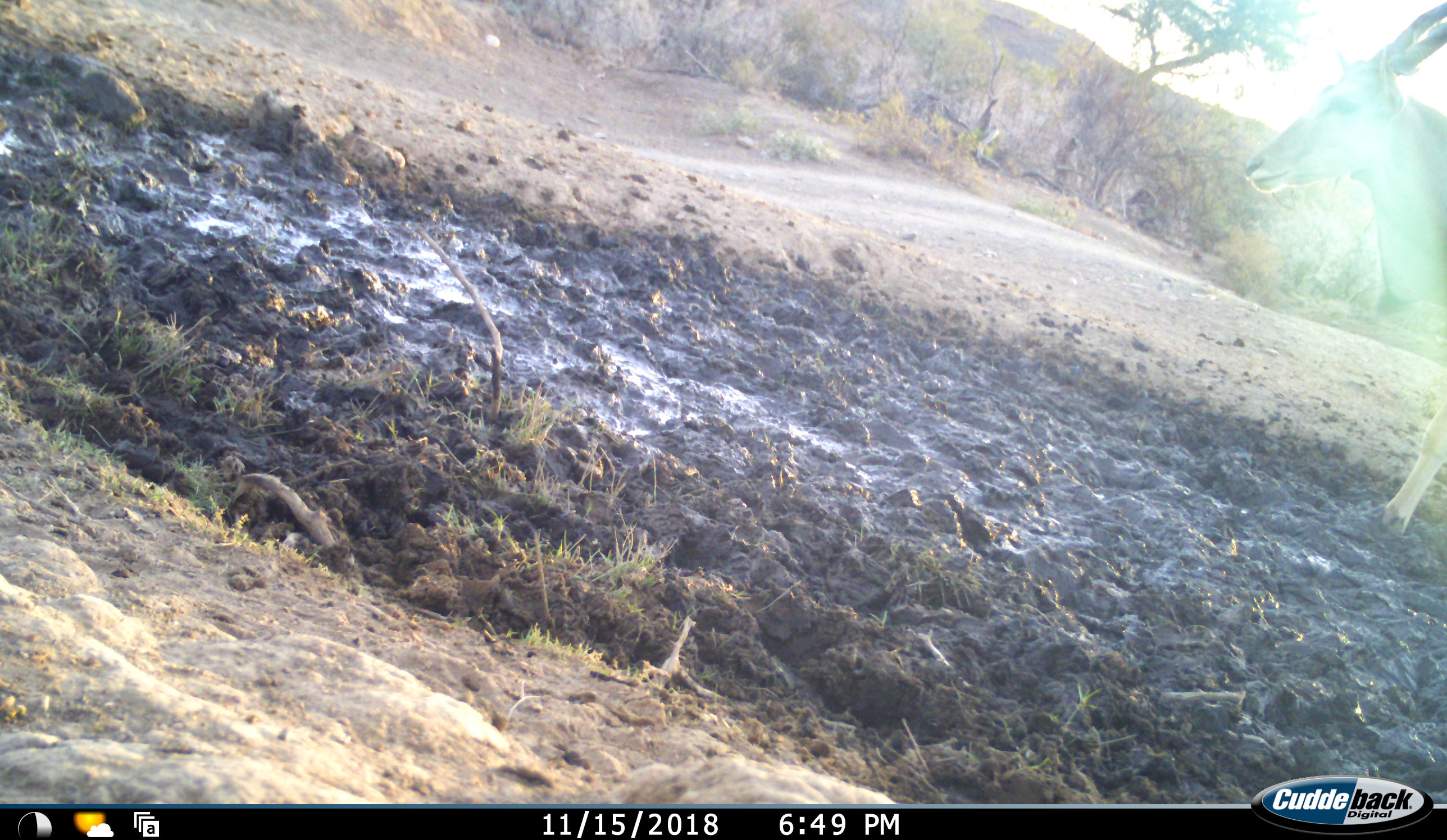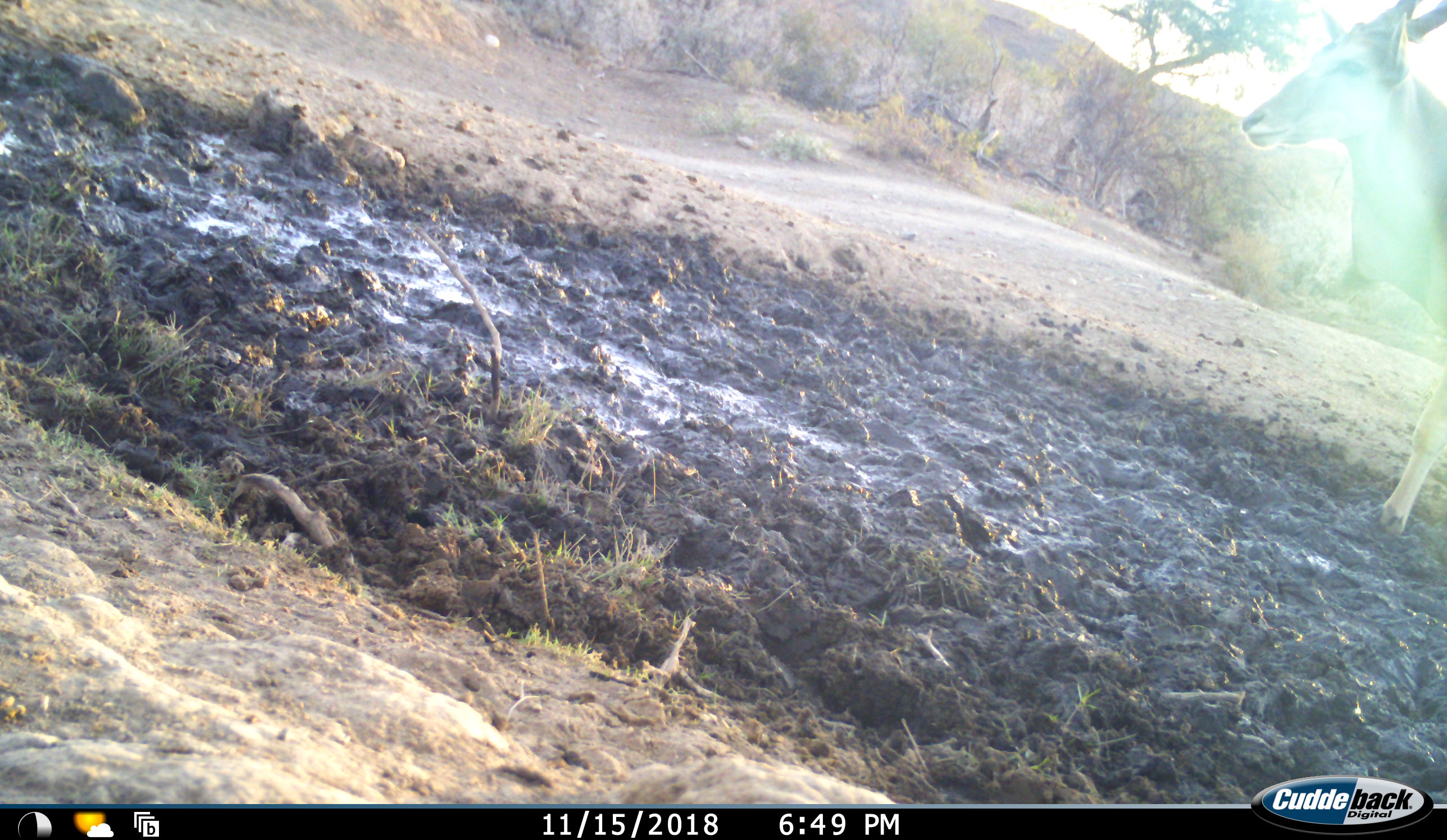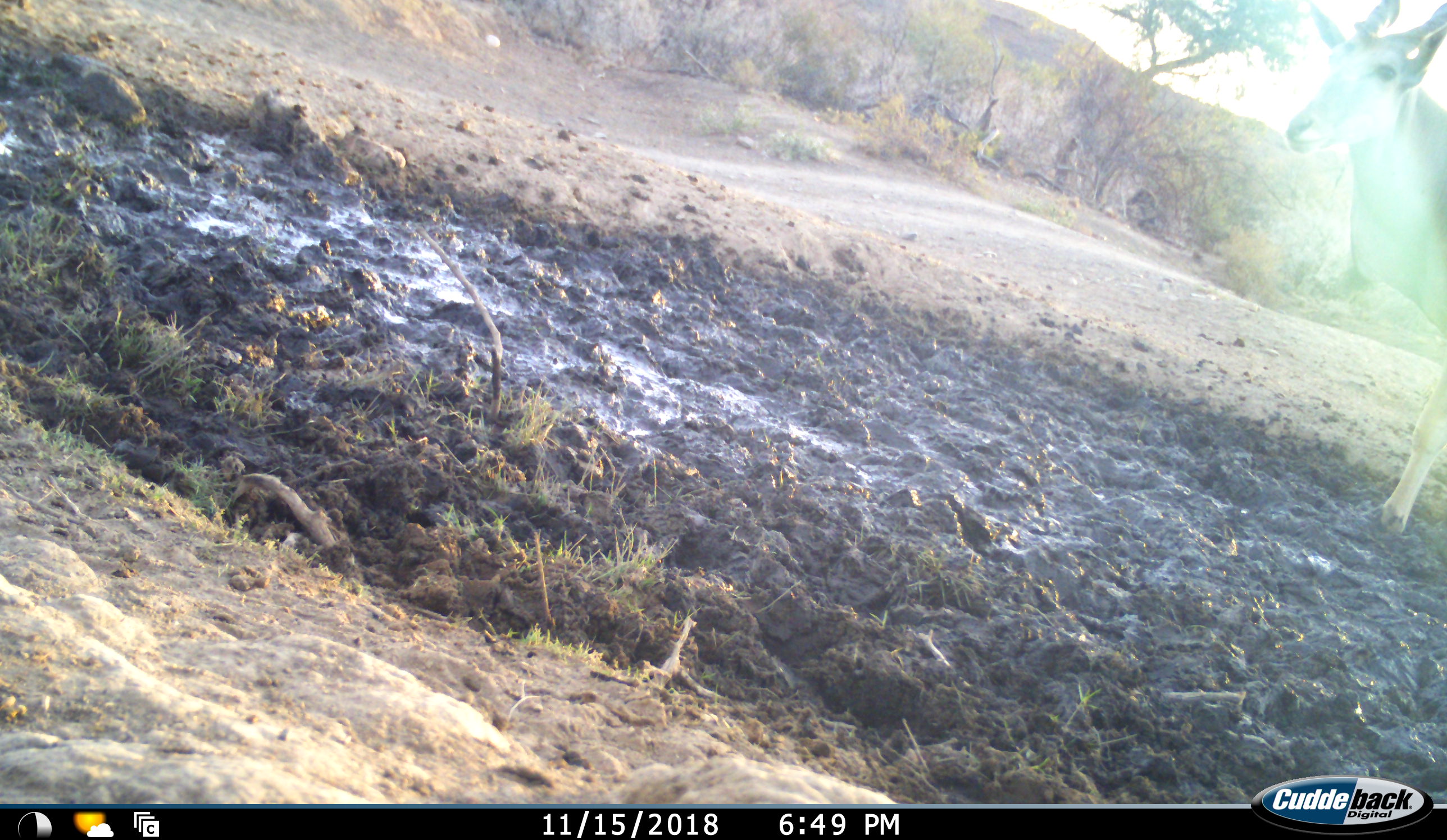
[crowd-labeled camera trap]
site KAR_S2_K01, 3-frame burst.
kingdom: Animalia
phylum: Chordata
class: Mammalia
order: Artiodactyla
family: Bovidae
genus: Tragelaphus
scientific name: Tragelaphus oryx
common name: eland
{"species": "eland (Tragelaphus oryx)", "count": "1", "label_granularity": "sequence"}